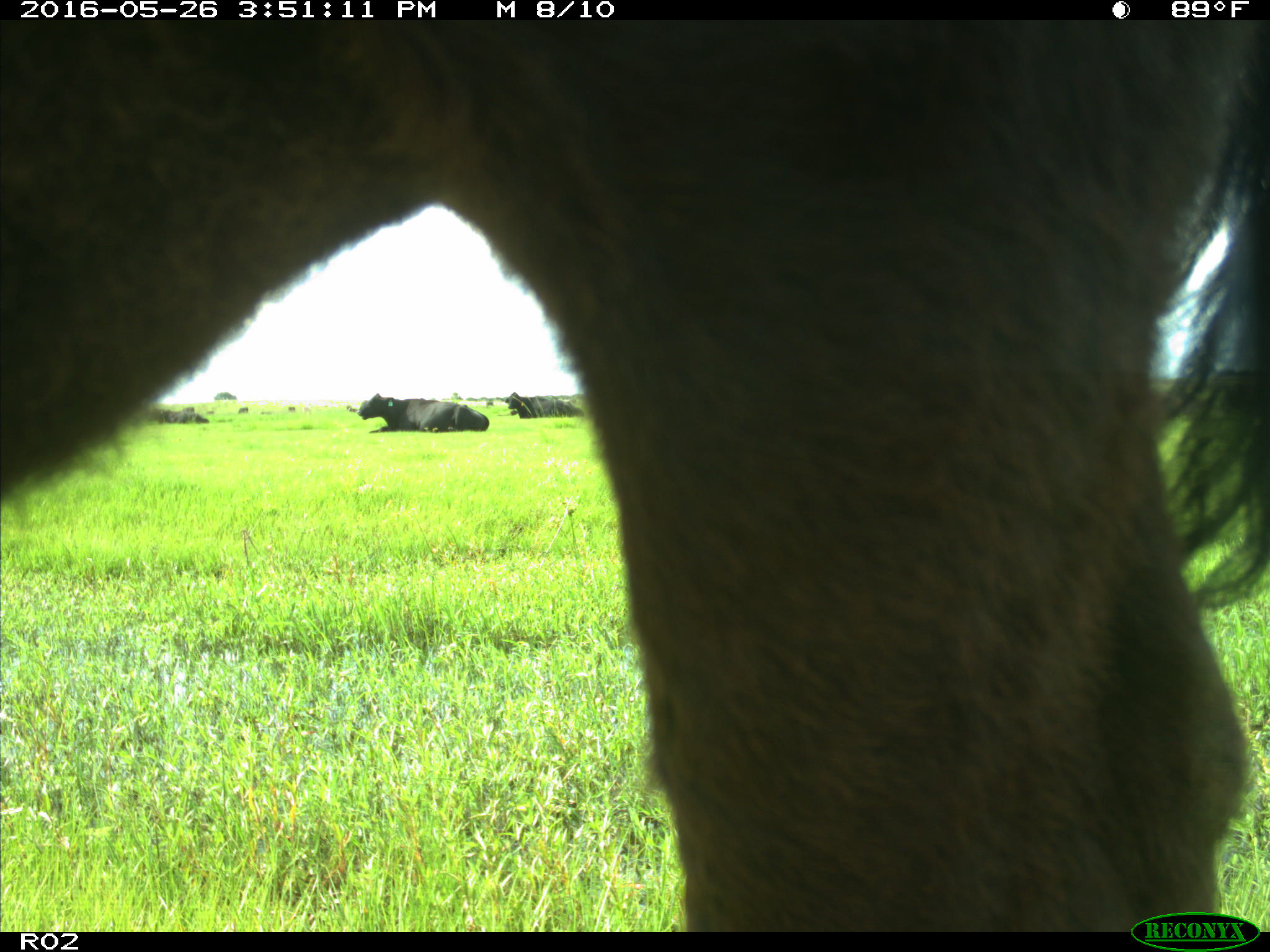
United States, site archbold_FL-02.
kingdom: Animalia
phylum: Chordata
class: Mammalia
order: Artiodactyla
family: Bovidae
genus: Bos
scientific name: Bos taurus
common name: domestic cow